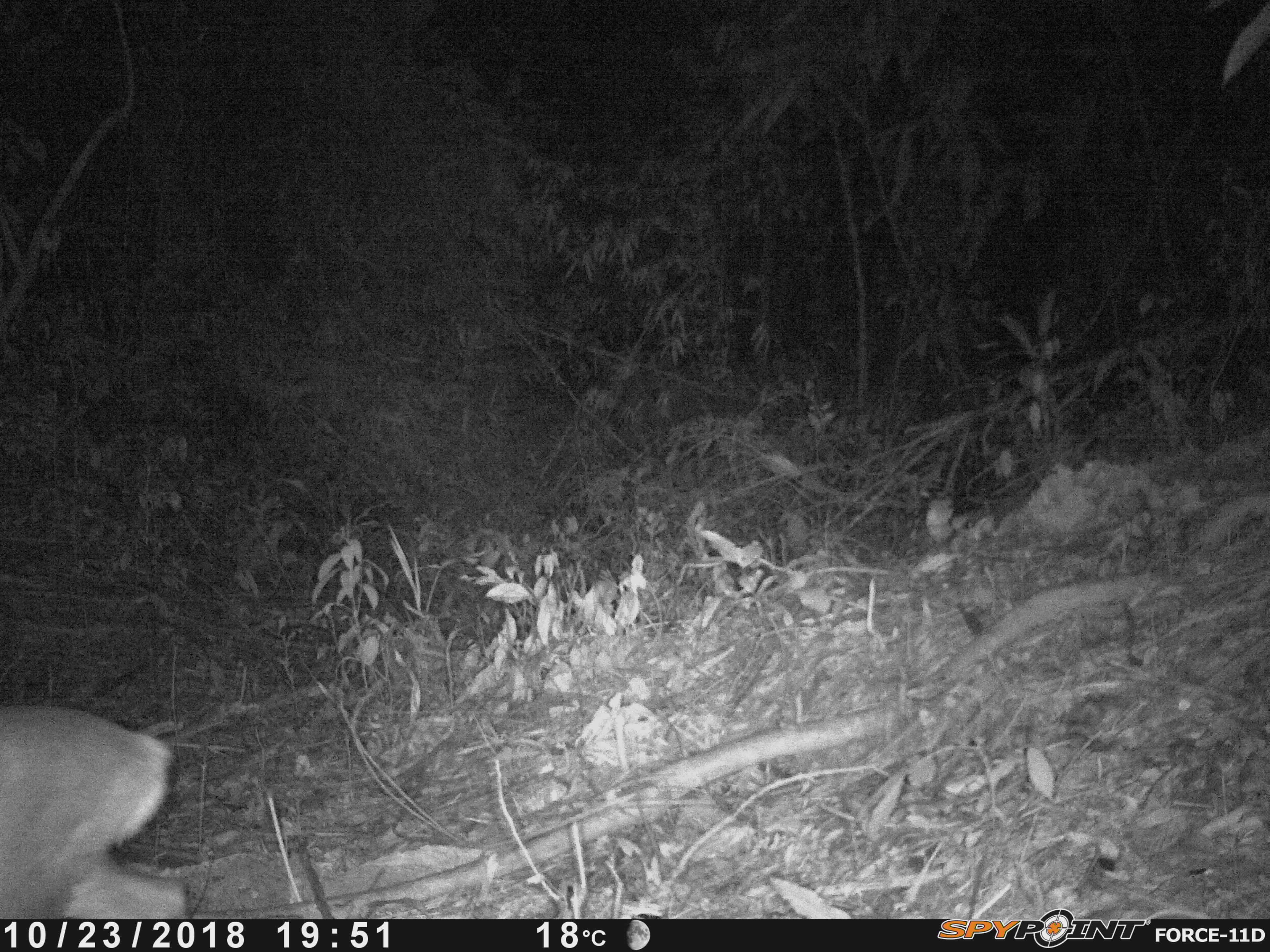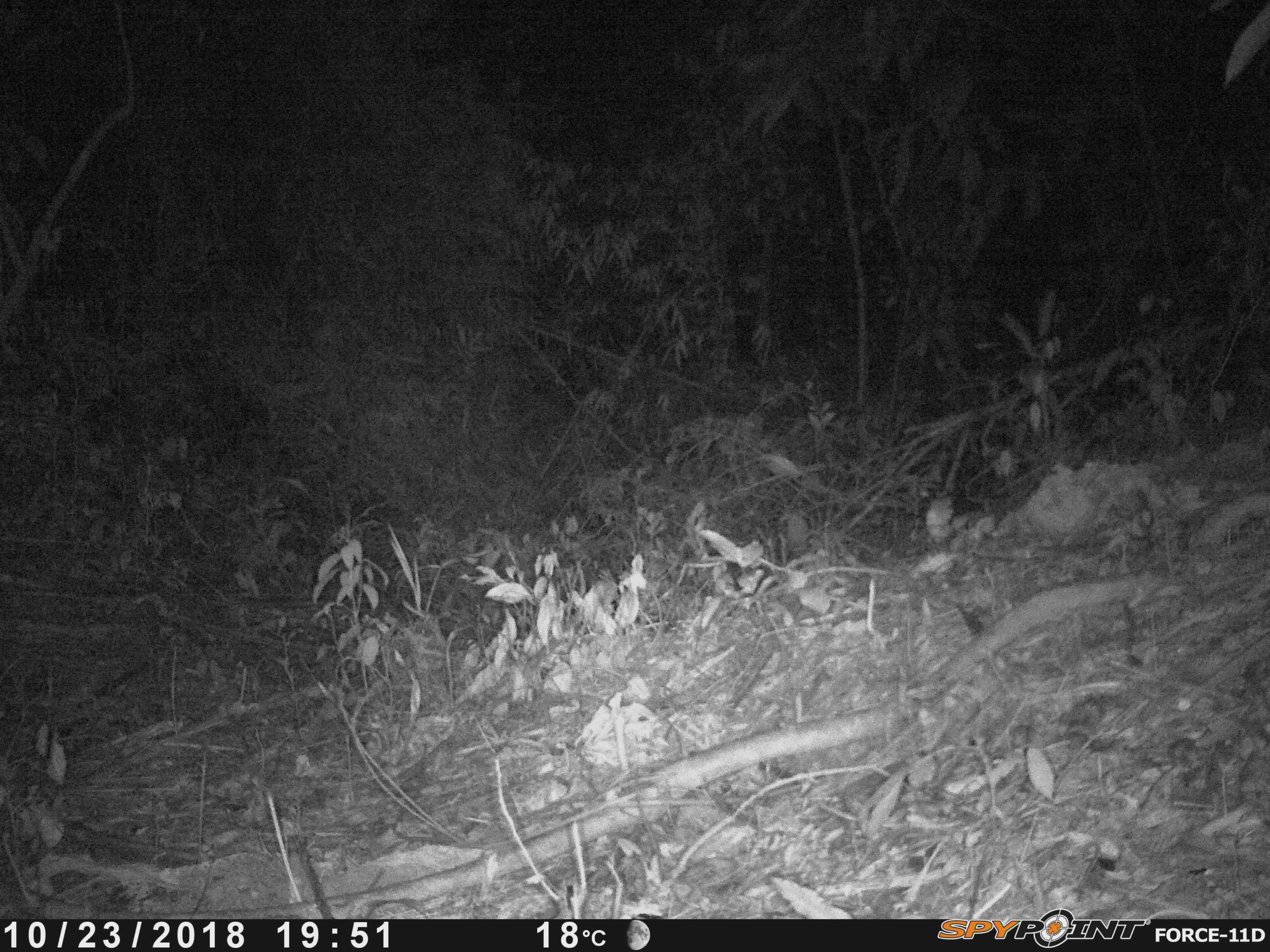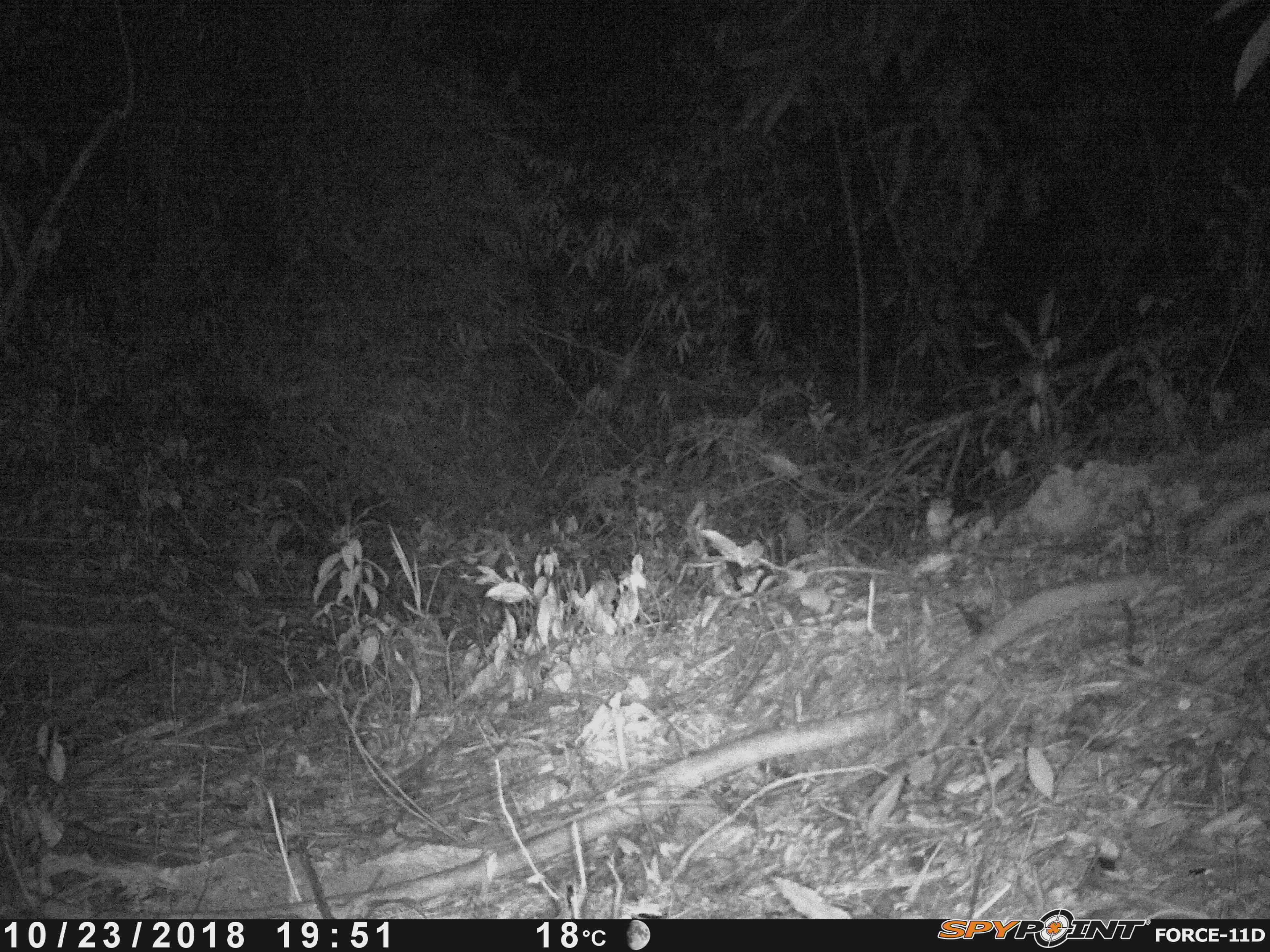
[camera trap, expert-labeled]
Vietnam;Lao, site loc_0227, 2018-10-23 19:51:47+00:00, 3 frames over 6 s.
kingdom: Animalia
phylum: Chordata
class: Mammalia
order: Artiodactyla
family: Cervidae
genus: Muntiacus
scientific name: Muntiacus vuquangensis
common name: large-antlered muntjac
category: large antlered muntjac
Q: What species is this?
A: Large antlered muntjac (large-antlered muntjac) (Muntiacus vuquangensis).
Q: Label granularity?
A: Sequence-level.